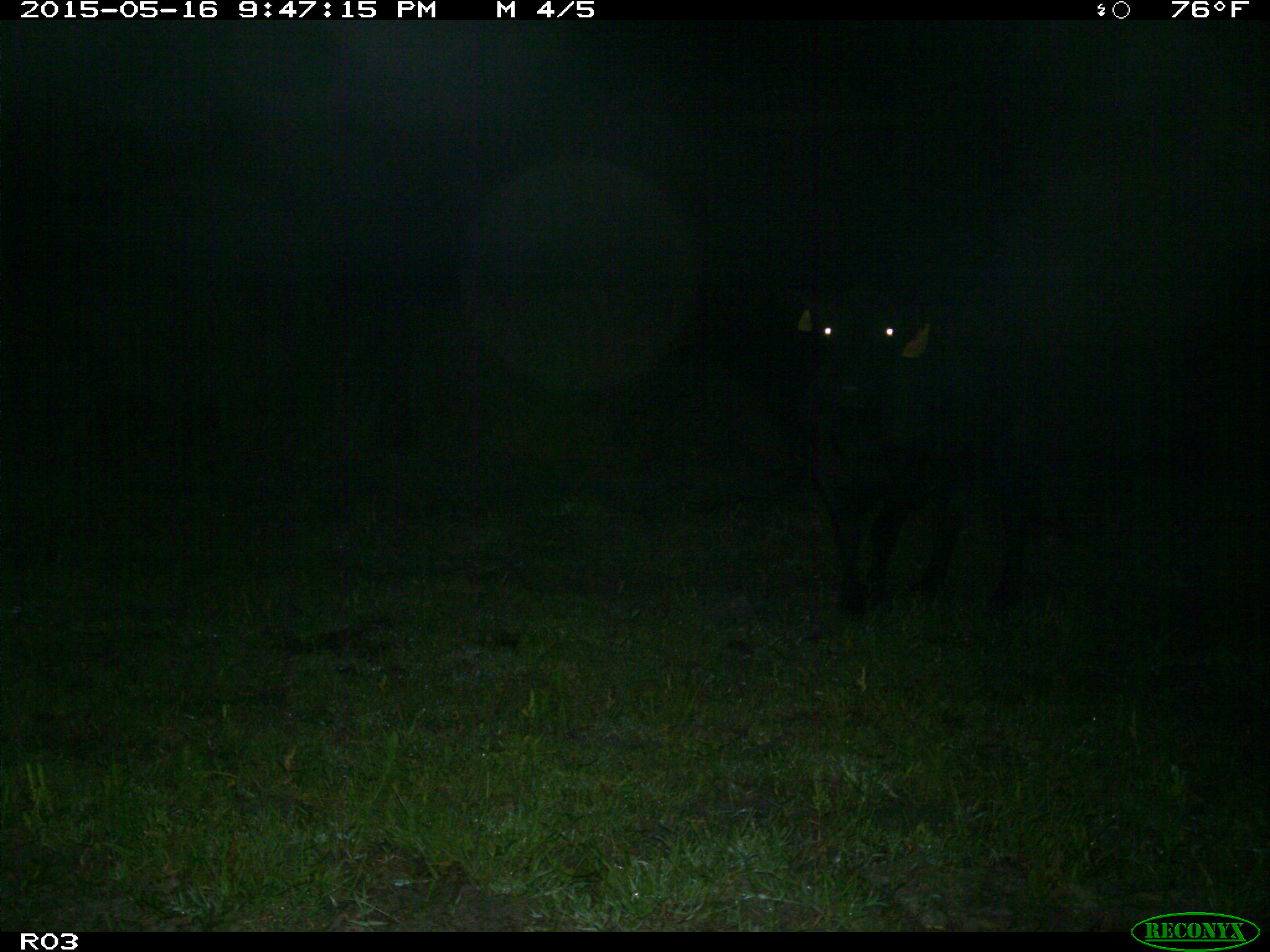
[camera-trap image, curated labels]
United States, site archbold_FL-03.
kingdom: Animalia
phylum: Chordata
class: Mammalia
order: Artiodactyla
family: Bovidae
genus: Bos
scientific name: Bos taurus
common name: domestic cow